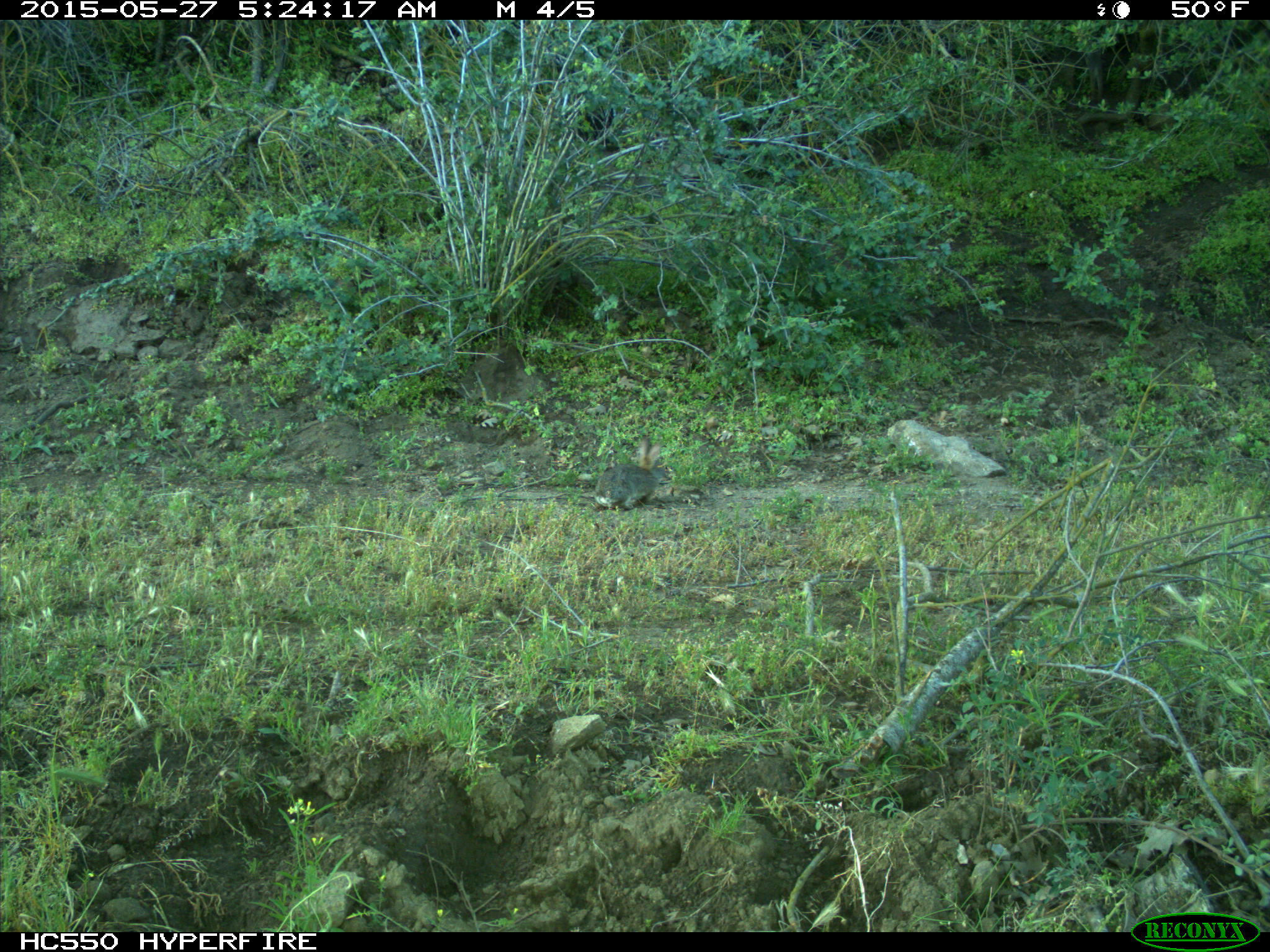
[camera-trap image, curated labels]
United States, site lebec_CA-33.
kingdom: Animalia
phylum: Chordata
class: Mammalia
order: Lagomorpha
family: Leporidae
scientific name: Leporidae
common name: rabbits and hares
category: unidentified rabbit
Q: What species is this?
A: Unidentified rabbit (rabbits and hares) (Leporidae).